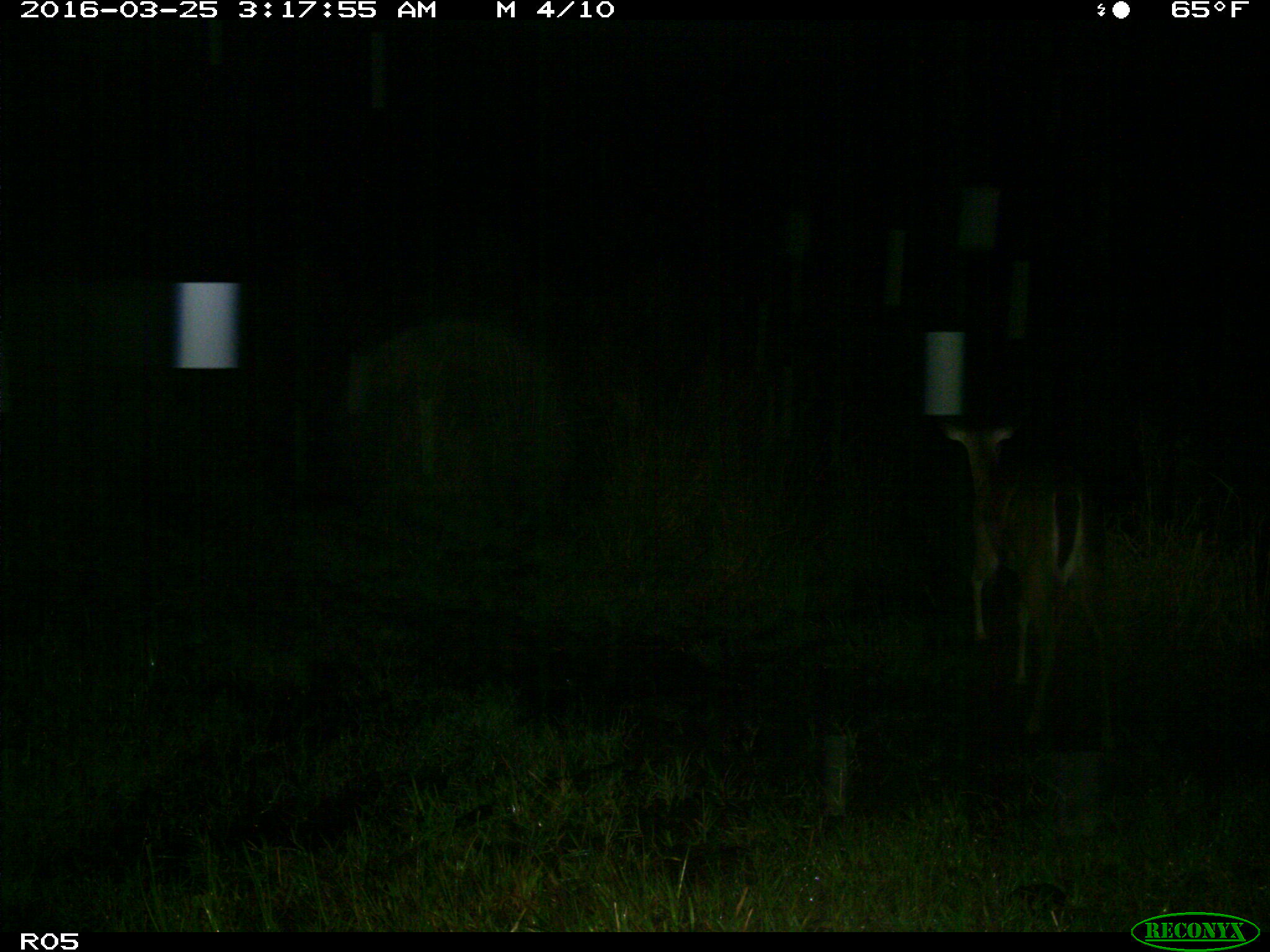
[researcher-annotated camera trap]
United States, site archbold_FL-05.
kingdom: Animalia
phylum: Chordata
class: Mammalia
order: Artiodactyla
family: Cervidae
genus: Odocoileus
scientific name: Odocoileus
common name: deer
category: unidentified deer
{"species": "unidentified deer (deer) (Odocoileus)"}